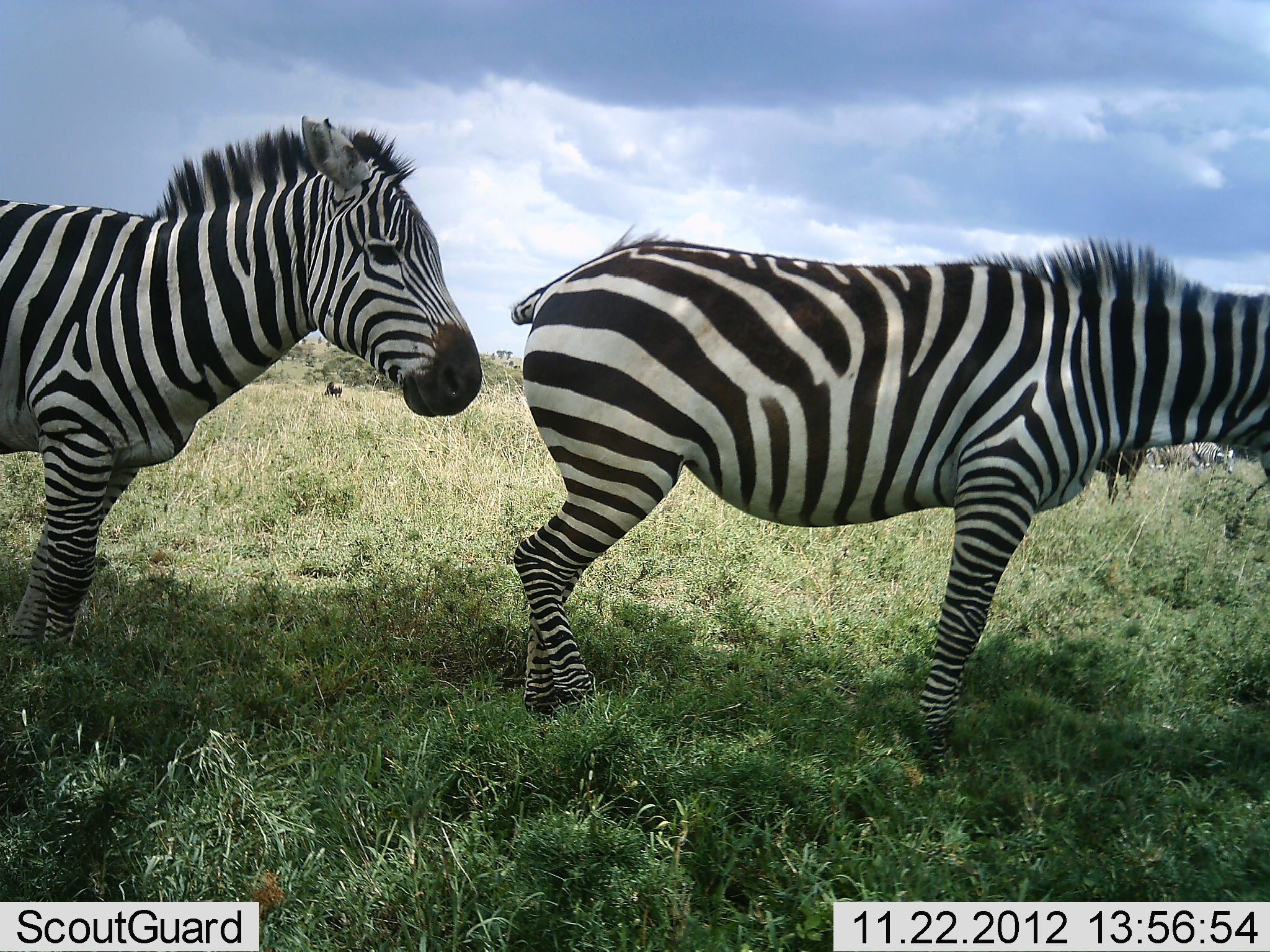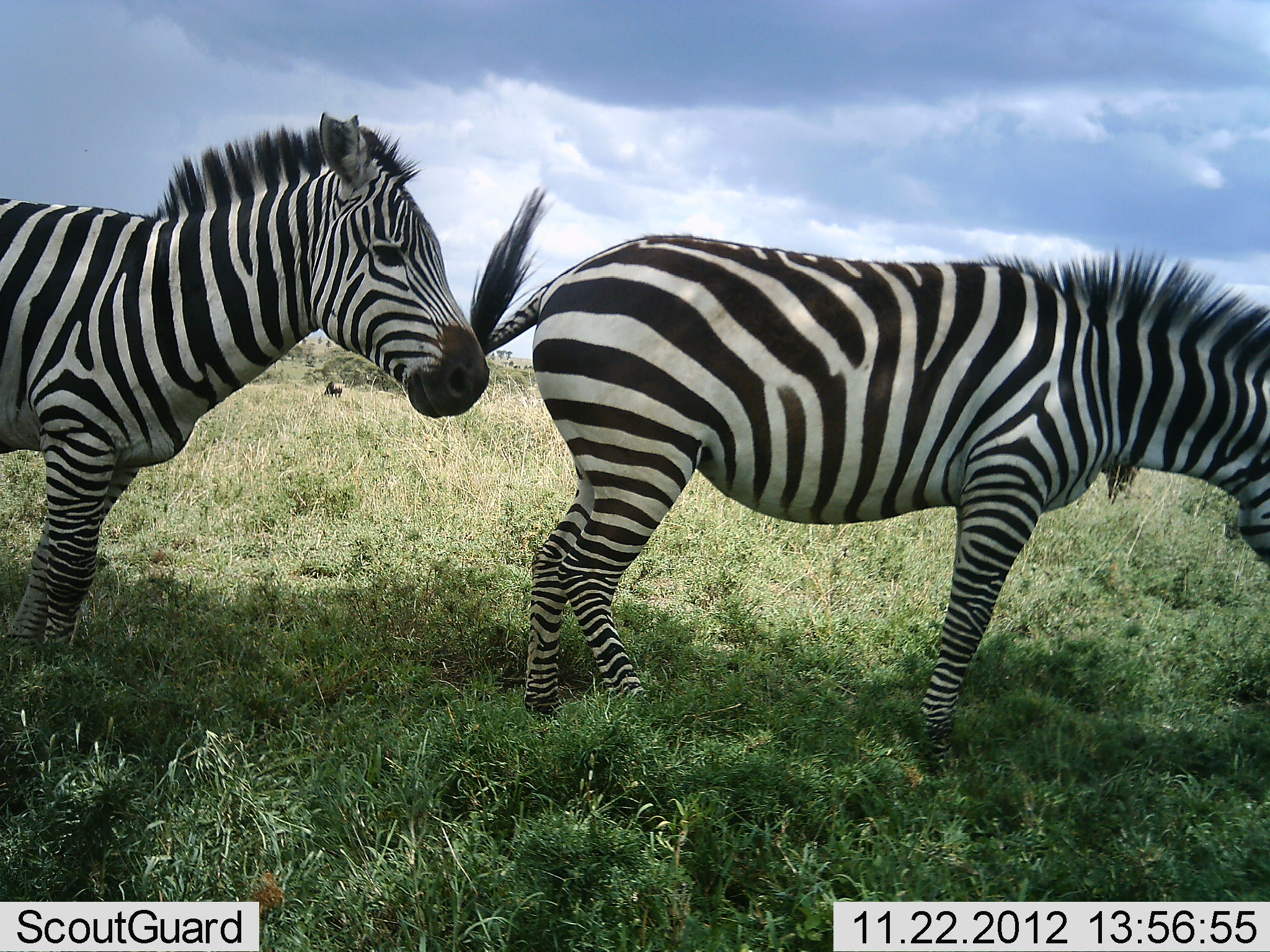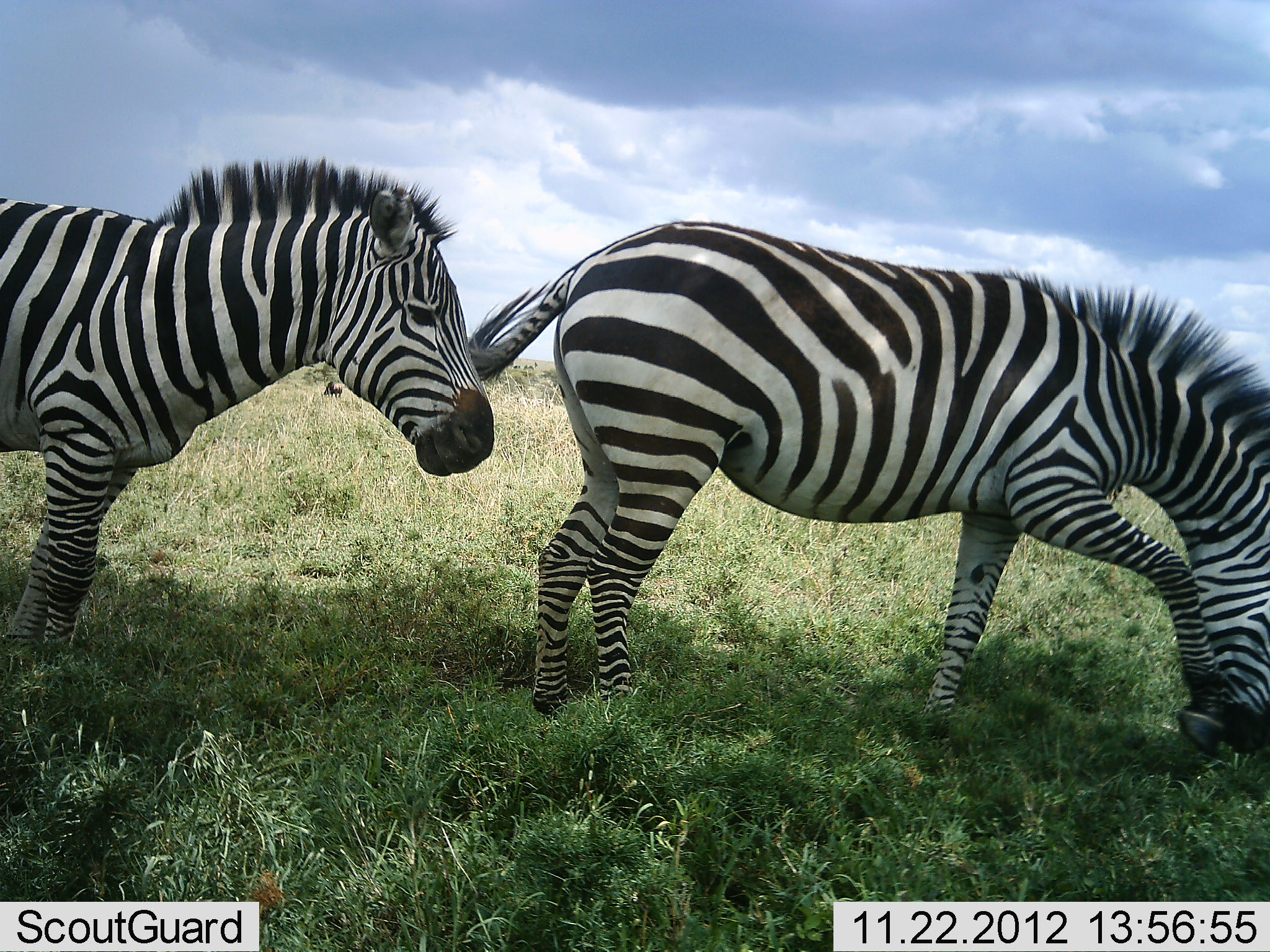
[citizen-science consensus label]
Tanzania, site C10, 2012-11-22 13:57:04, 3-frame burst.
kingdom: Animalia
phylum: Chordata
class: Mammalia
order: Perissodactyla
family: Equidae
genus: Equus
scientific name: Equus quagga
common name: plains zebra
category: zebra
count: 2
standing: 83%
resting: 8%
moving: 8%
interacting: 0%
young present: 0%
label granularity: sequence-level